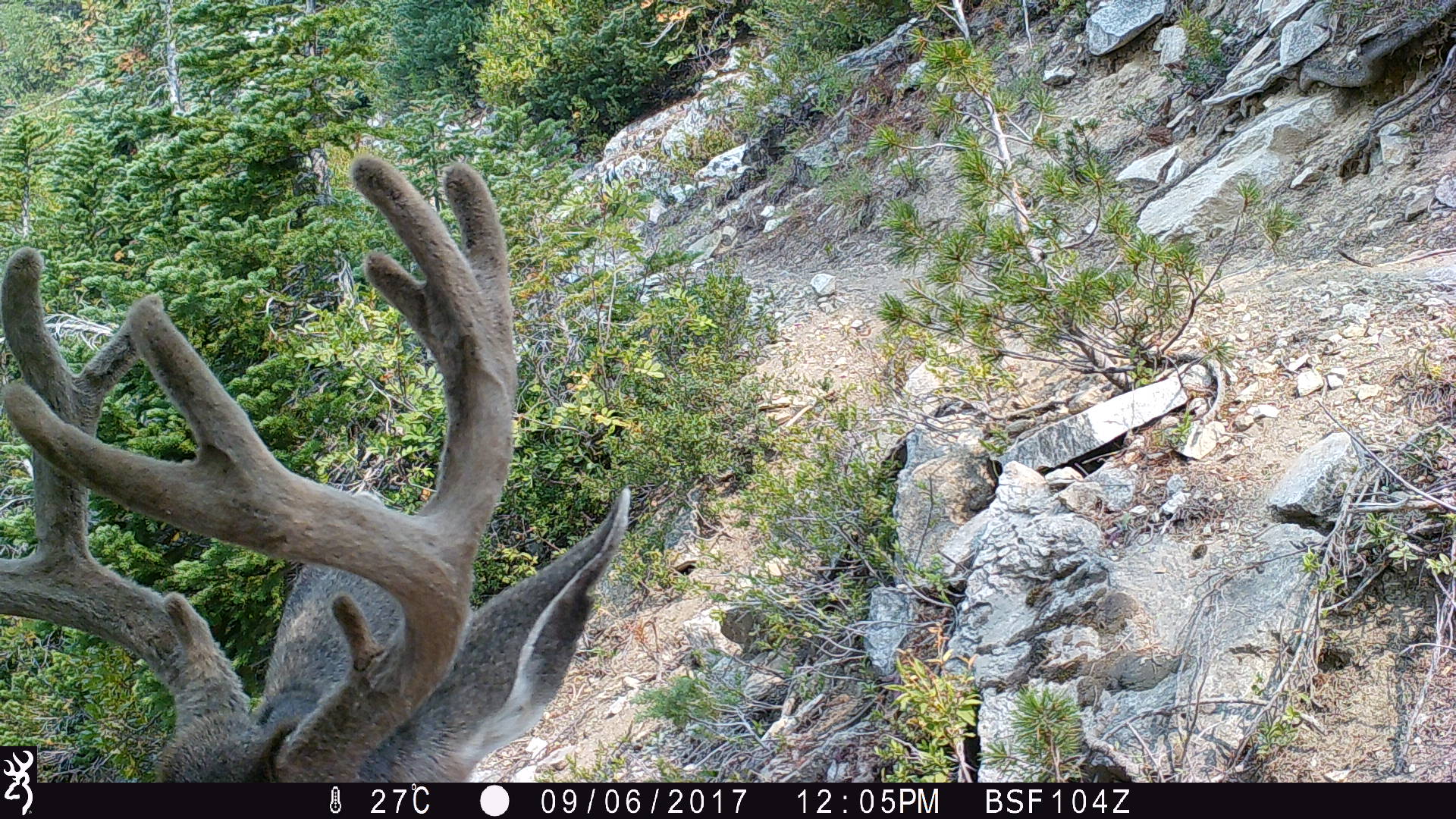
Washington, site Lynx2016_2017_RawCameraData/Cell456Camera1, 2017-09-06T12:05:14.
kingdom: Animalia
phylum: Chordata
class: Mammalia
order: Artiodactyla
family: Cervidae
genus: Odocoileus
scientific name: Odocoileus hemionus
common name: mule deer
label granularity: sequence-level